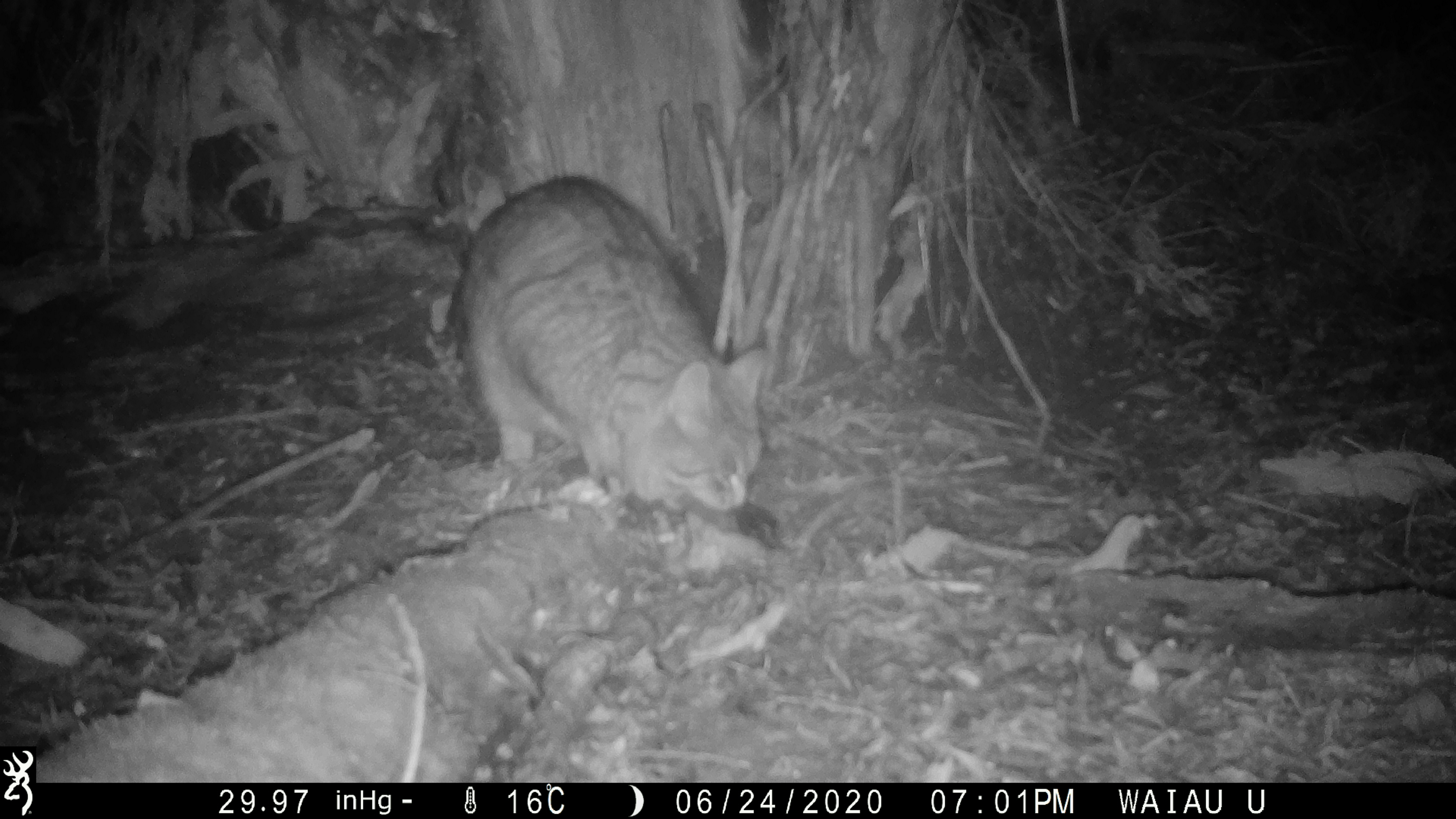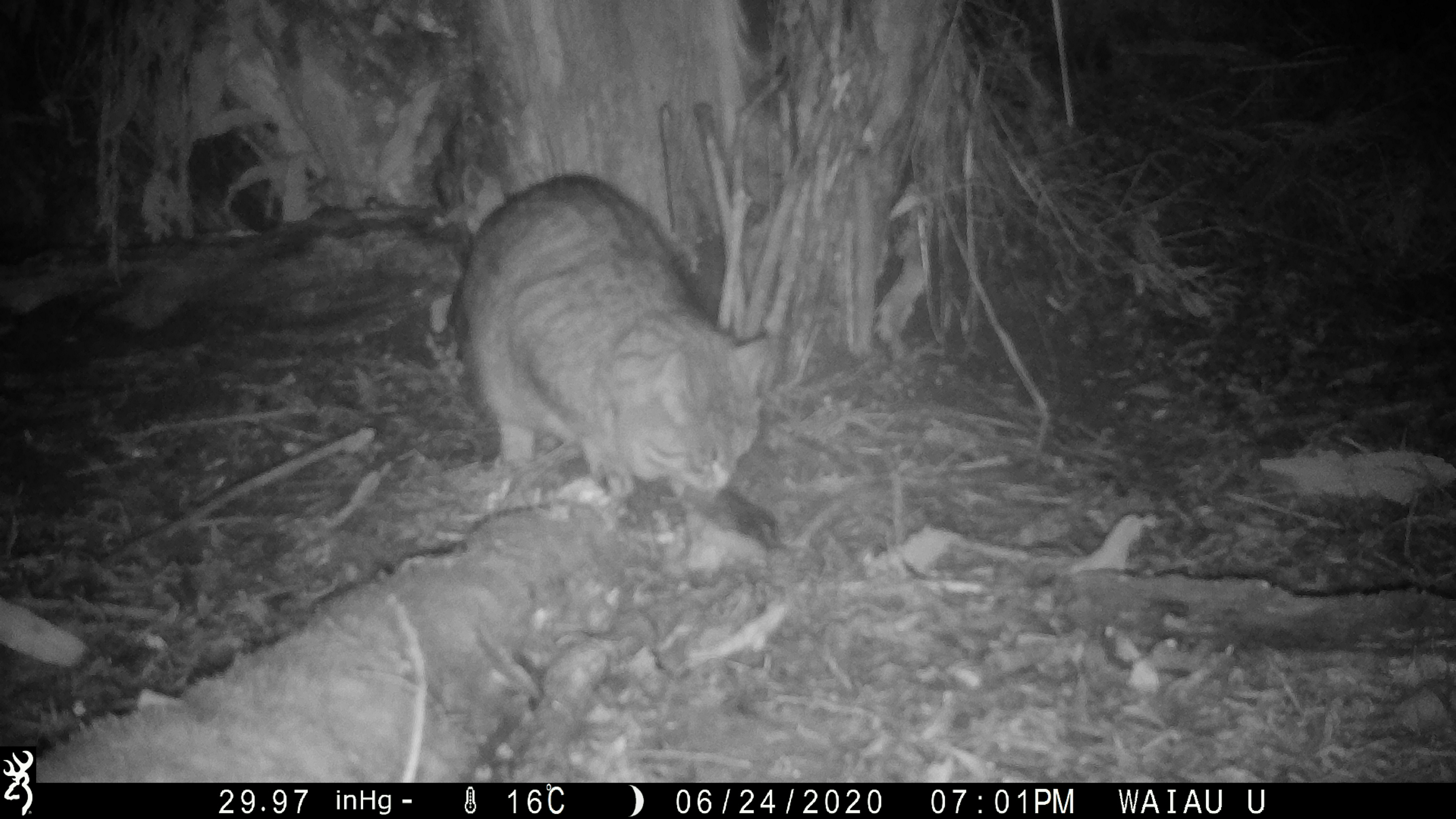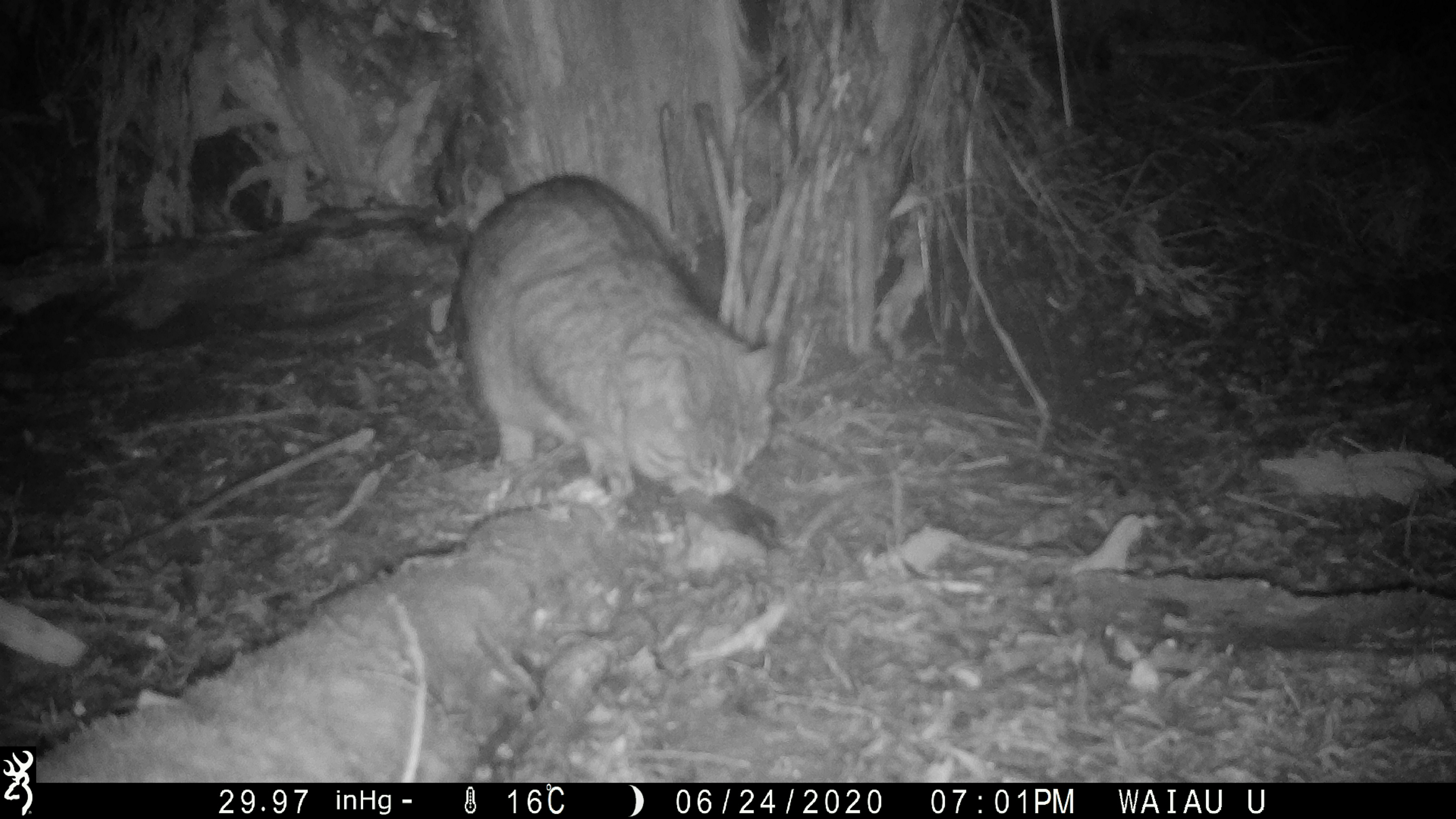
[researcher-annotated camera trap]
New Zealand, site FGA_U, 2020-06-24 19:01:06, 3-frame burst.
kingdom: Animalia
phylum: Chordata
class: Mammalia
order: Carnivora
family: Felidae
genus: Felis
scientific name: Felis catus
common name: domestic cat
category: cat